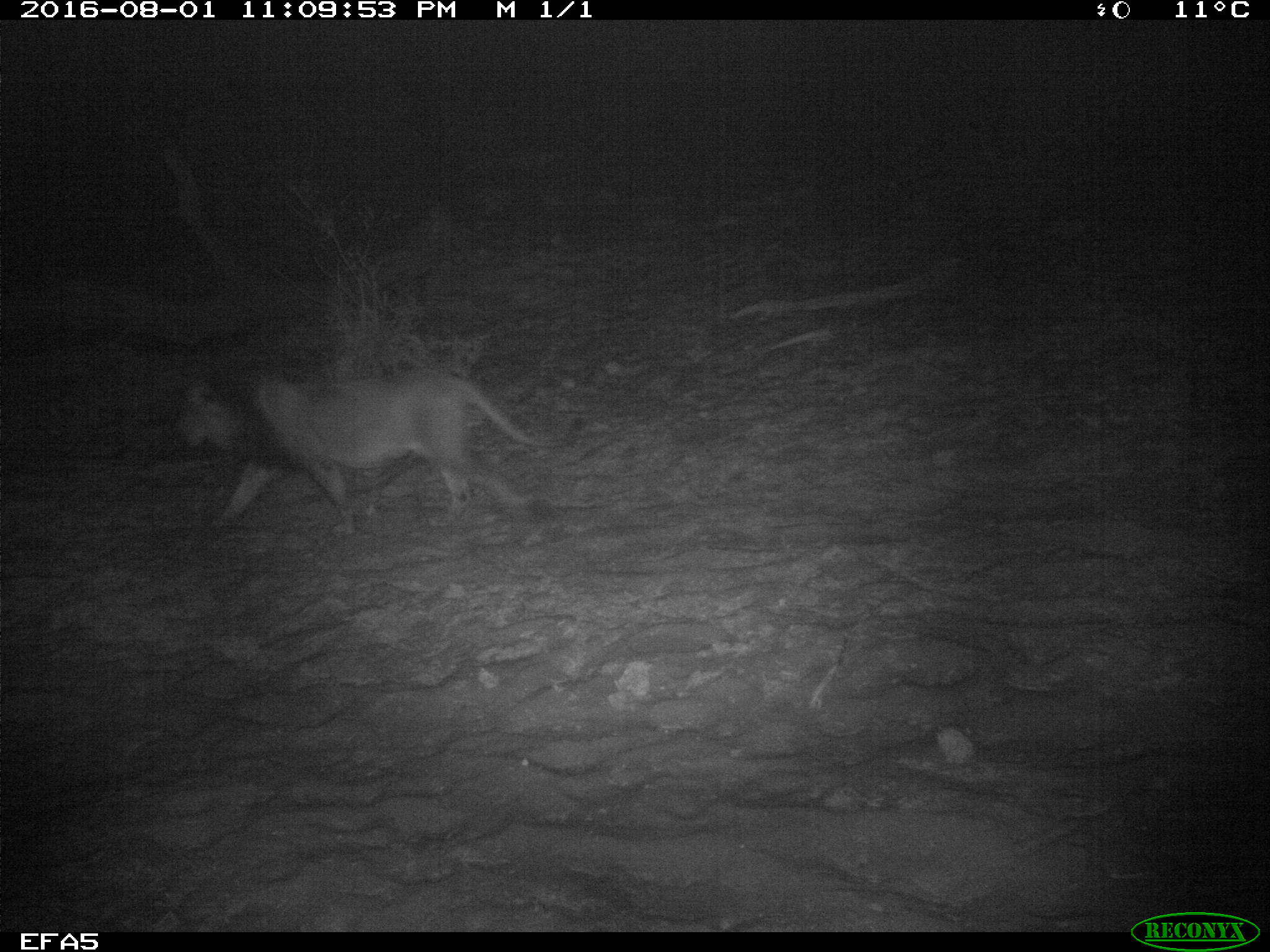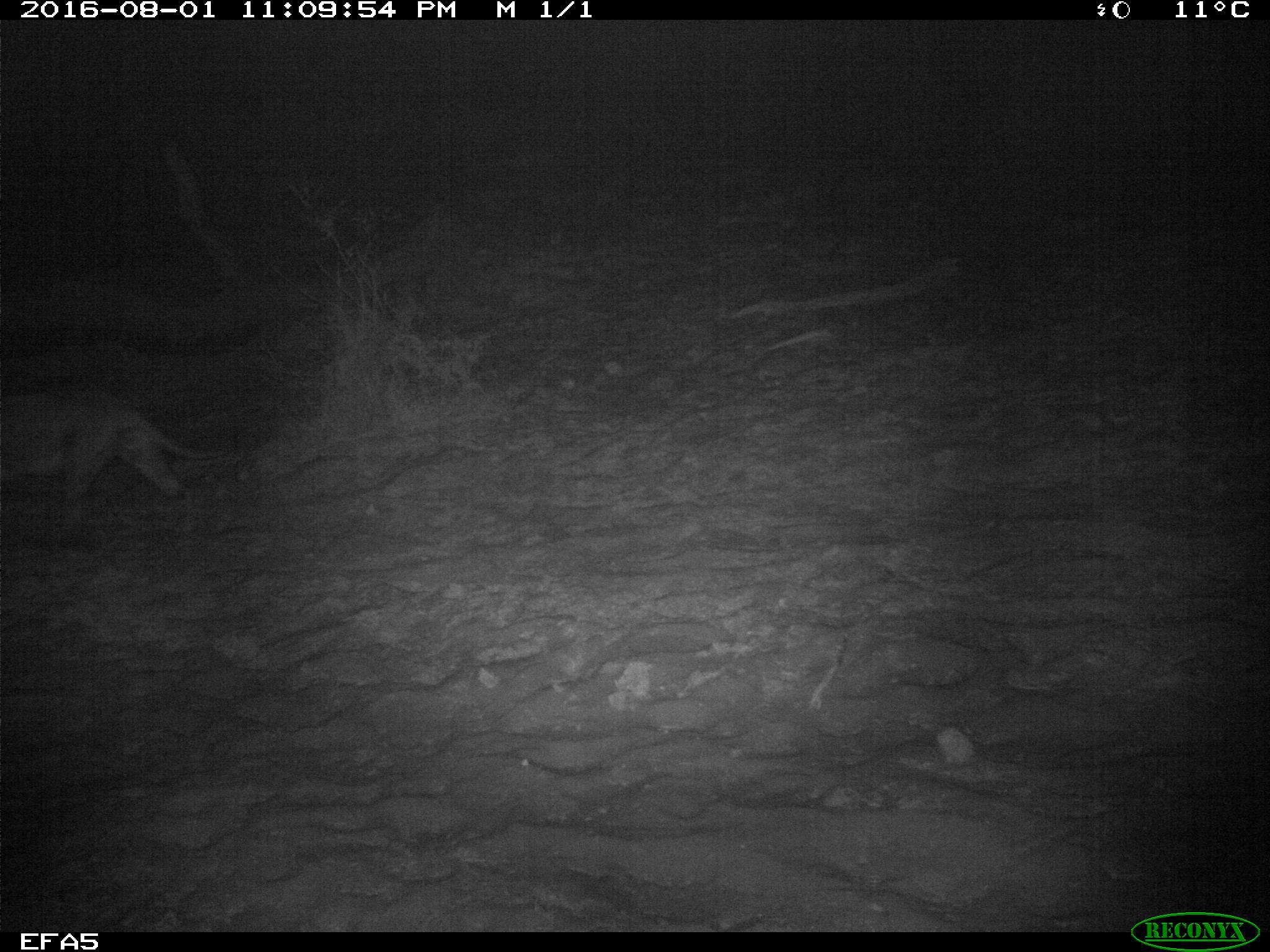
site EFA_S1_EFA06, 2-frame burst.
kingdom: Animalia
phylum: Chordata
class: Mammalia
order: Carnivora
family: Felidae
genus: Panthera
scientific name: Panthera leo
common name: lion male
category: lionmale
Lionmale (lion male) (Panthera leo), count 1. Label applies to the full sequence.